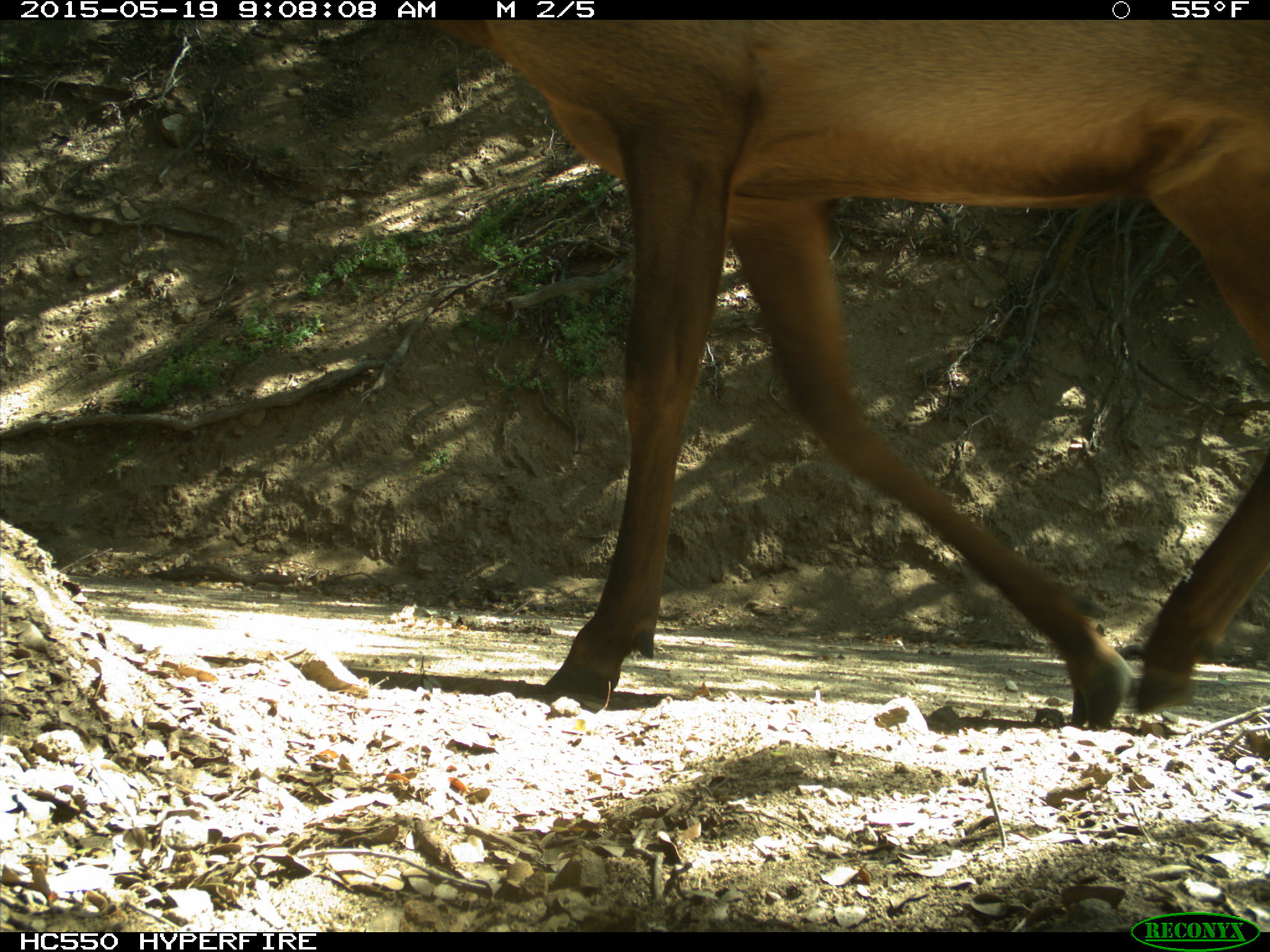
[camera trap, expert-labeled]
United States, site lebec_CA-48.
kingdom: Animalia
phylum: Chordata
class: Mammalia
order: Artiodactyla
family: Cervidae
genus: Cervus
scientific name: Cervus canadensis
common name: elk